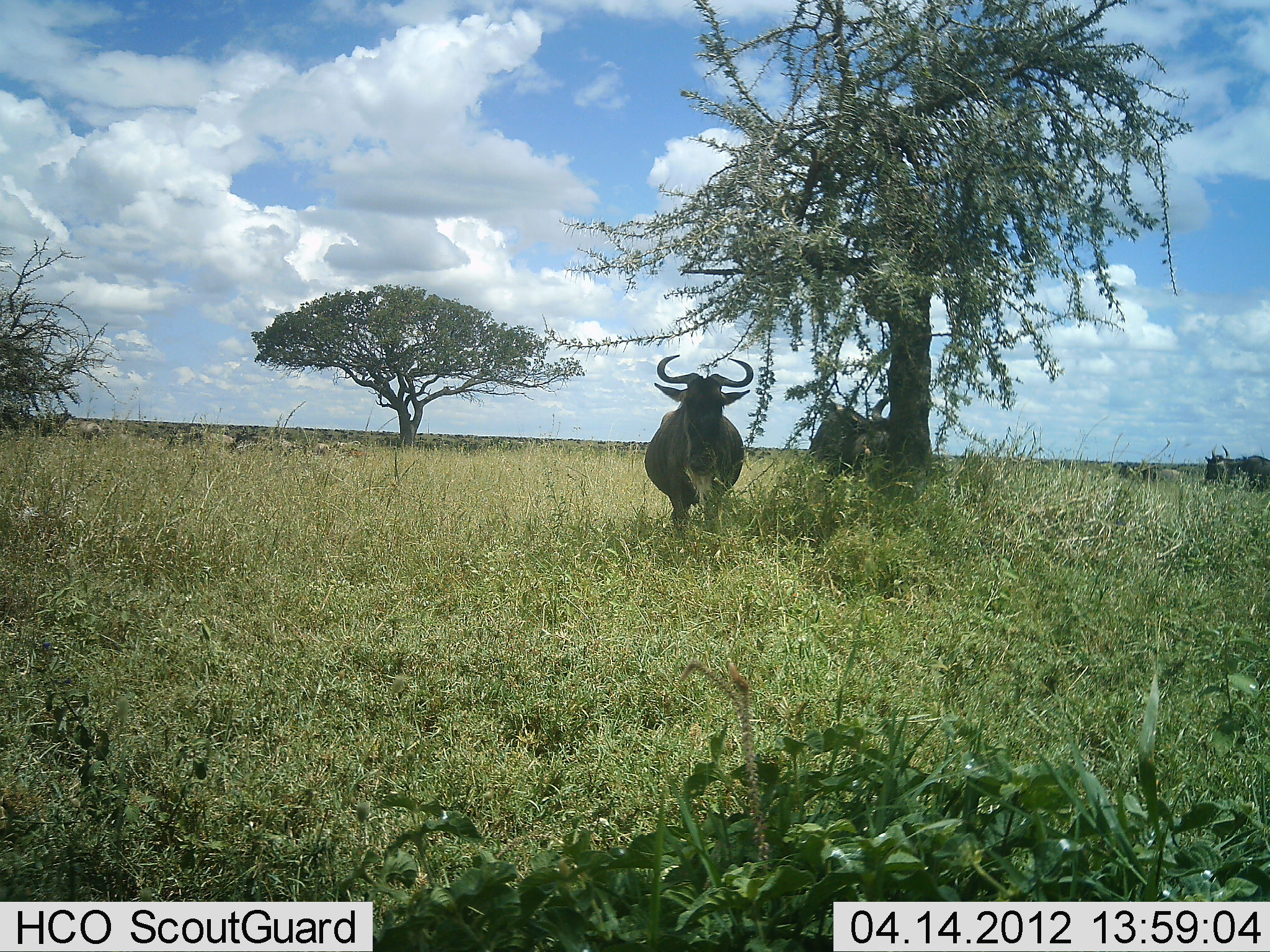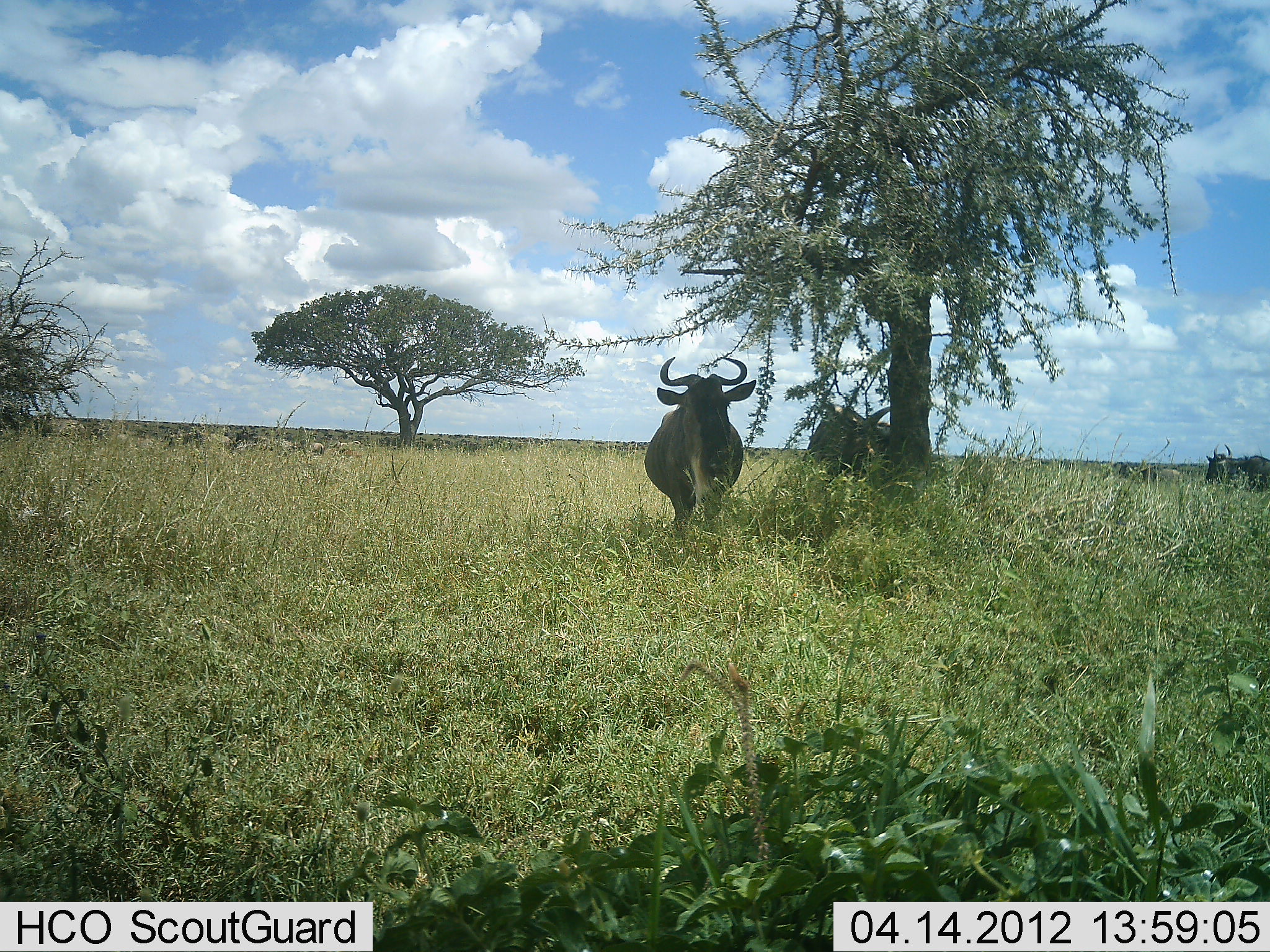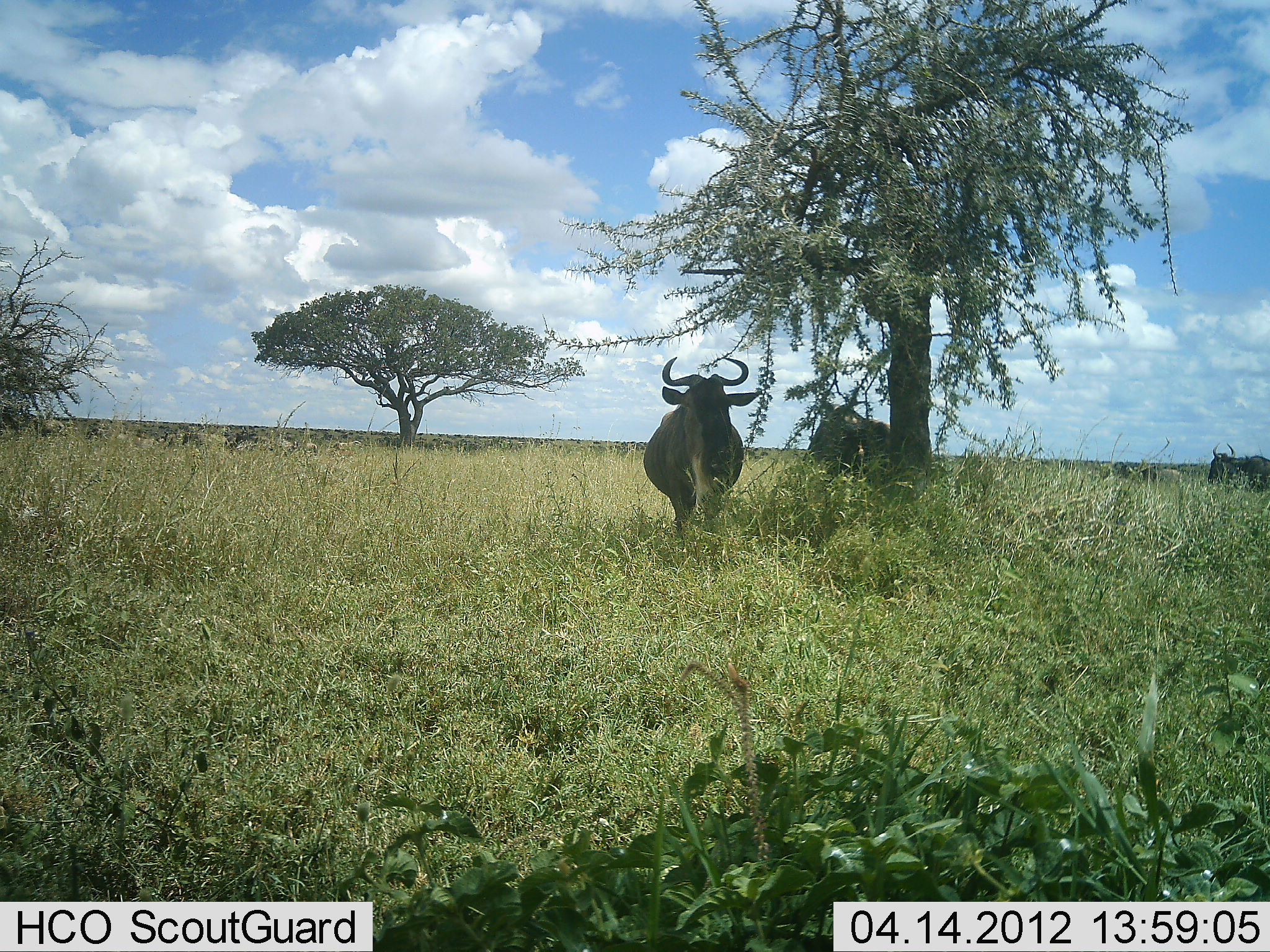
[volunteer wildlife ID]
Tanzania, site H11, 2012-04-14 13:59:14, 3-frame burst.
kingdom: Animalia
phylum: Chordata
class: Mammalia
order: Artiodactyla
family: Bovidae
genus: Connochaetes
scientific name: Connochaetes taurinus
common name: blue wildebeest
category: wildebeest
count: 3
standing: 88%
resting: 8%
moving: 23%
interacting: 0%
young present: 0%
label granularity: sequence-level